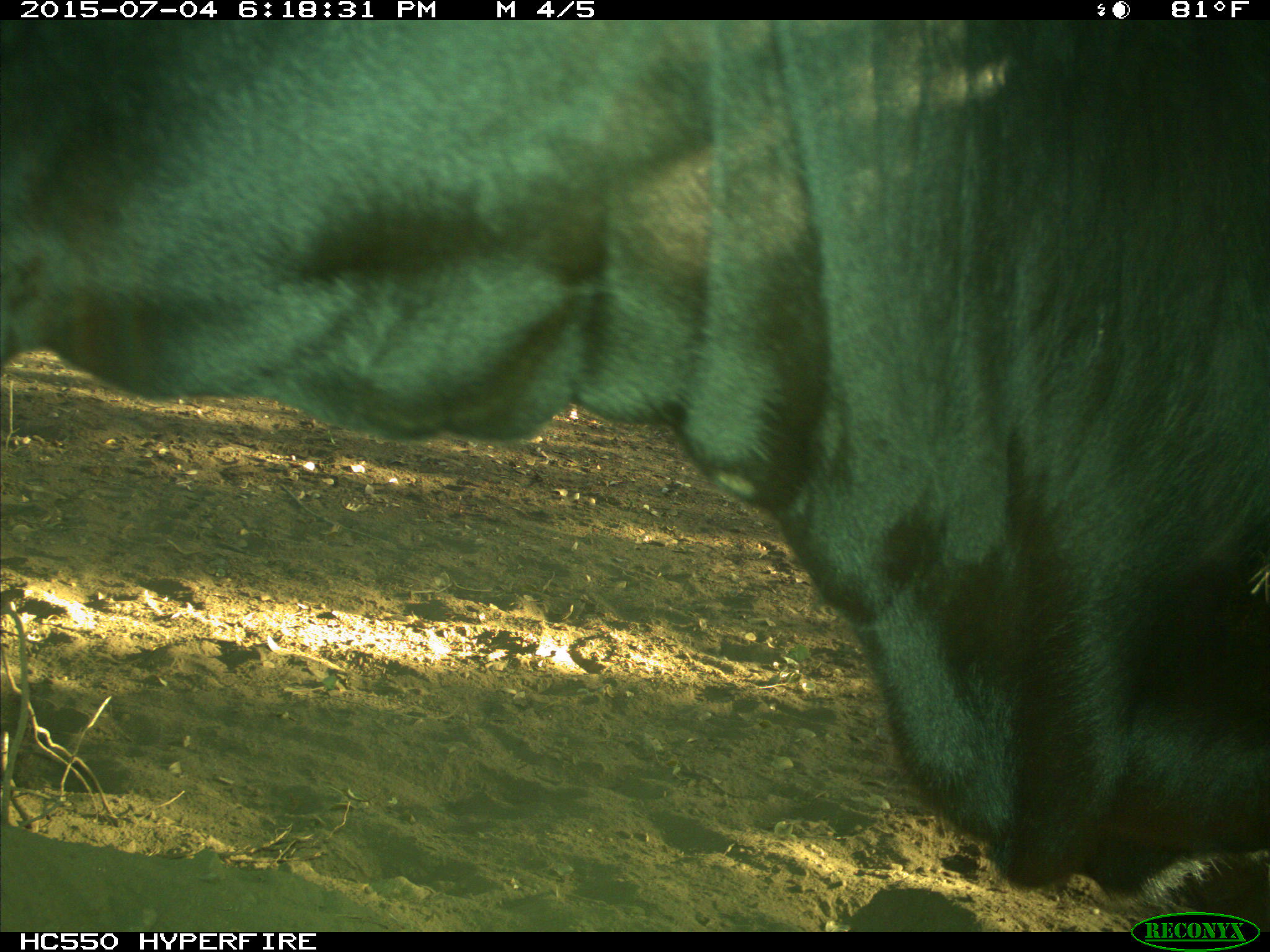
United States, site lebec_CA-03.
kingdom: Animalia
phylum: Chordata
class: Mammalia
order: Artiodactyla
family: Bovidae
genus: Bos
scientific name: Bos taurus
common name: domestic cow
Bos taurus (domestic cow).